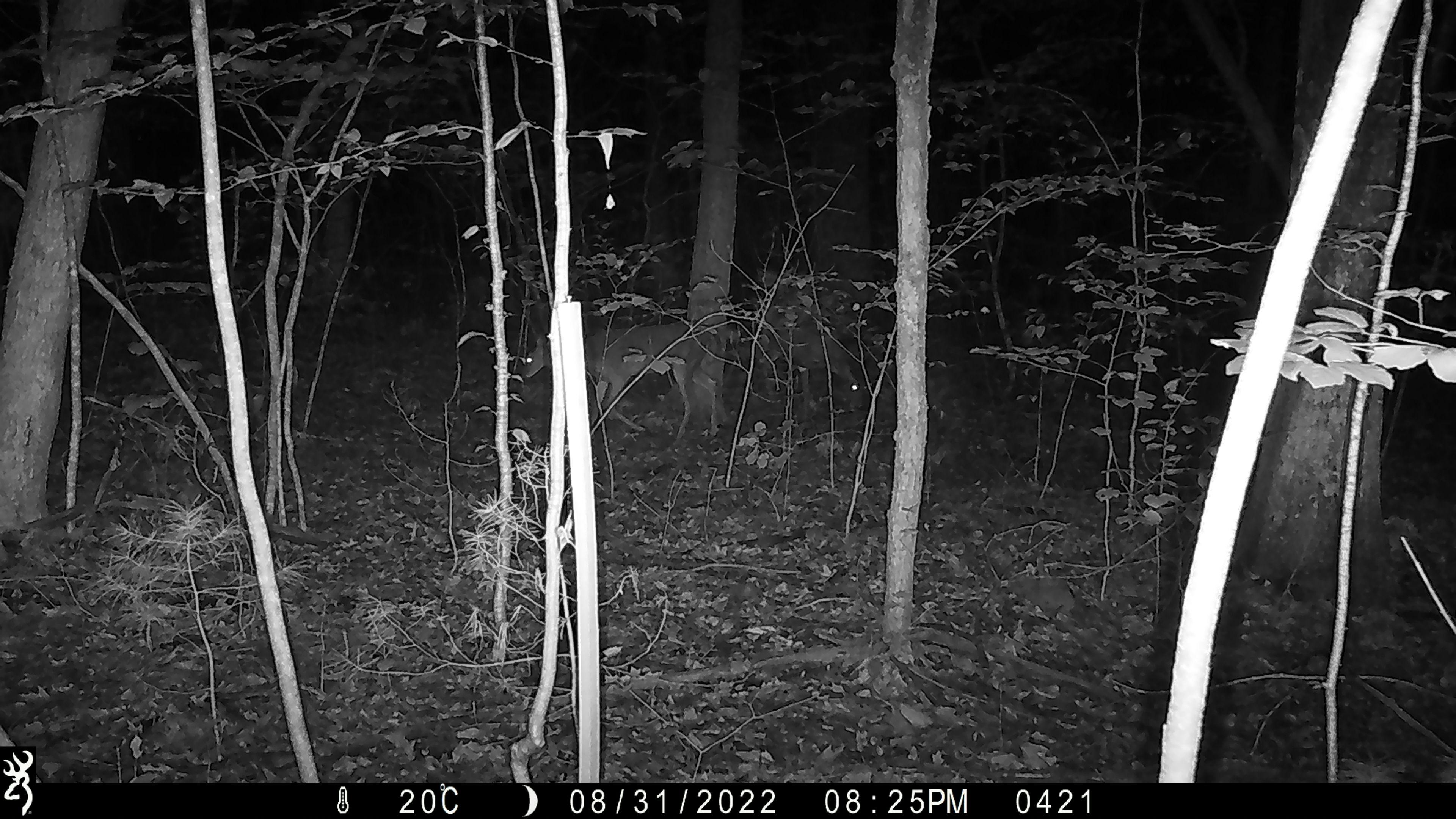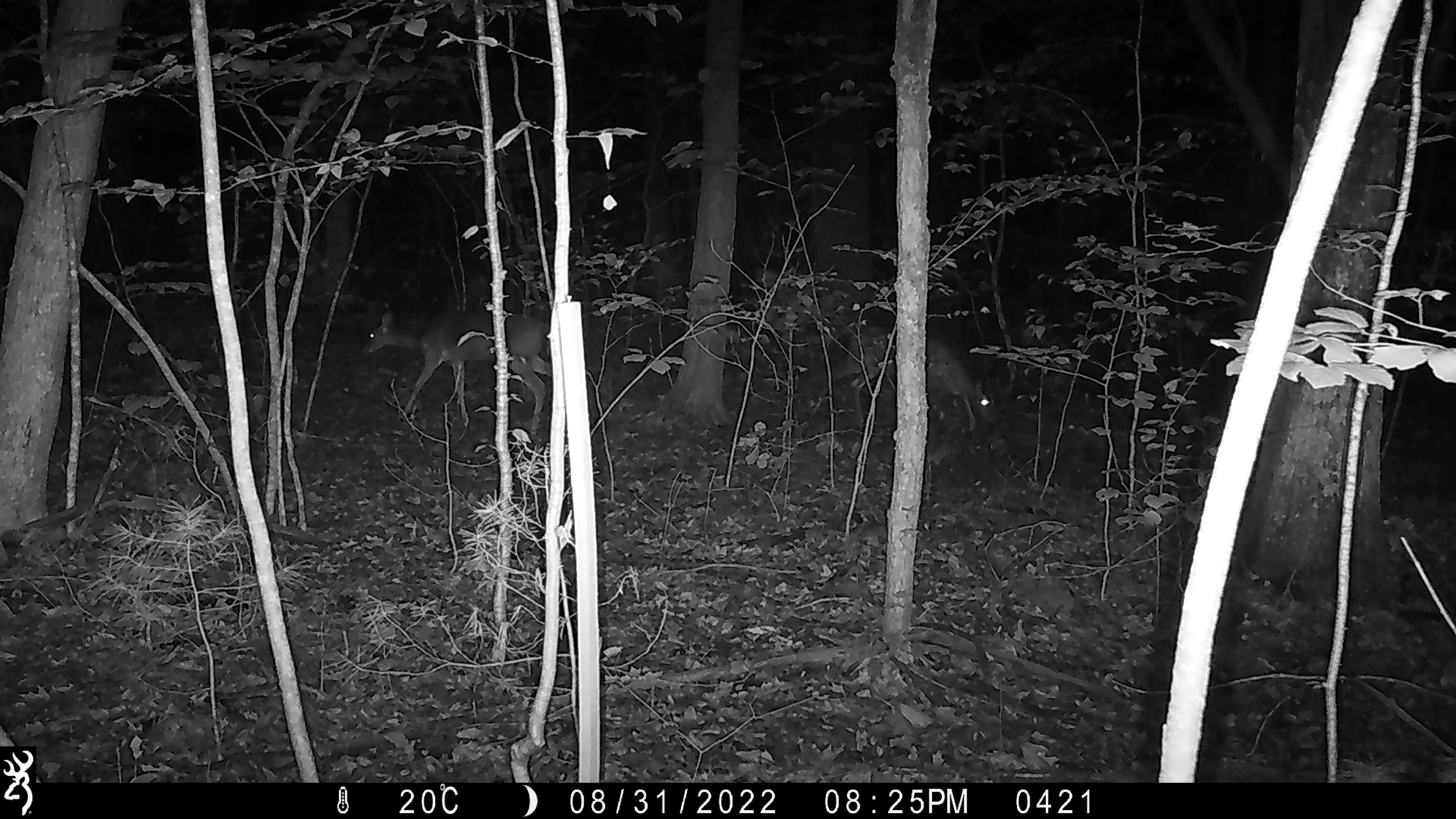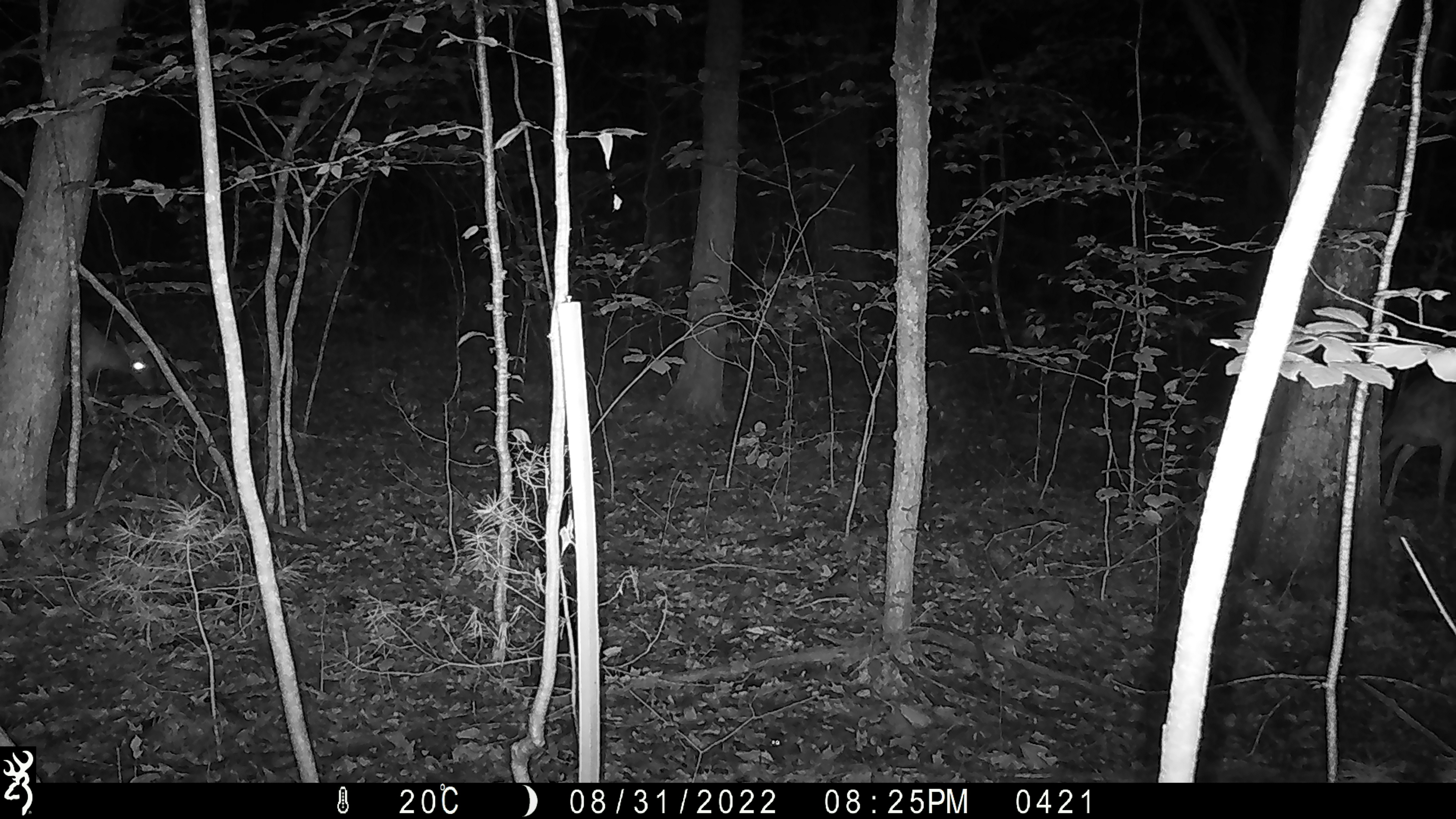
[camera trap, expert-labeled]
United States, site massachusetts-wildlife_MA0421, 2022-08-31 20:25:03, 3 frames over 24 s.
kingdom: Animalia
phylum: Chordata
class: Mammalia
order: Artiodactyla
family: Cervidae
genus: Odocoileus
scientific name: Odocoileus virginianus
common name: white-tailed deer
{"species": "white-tailed deer (Odocoileus virginianus)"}